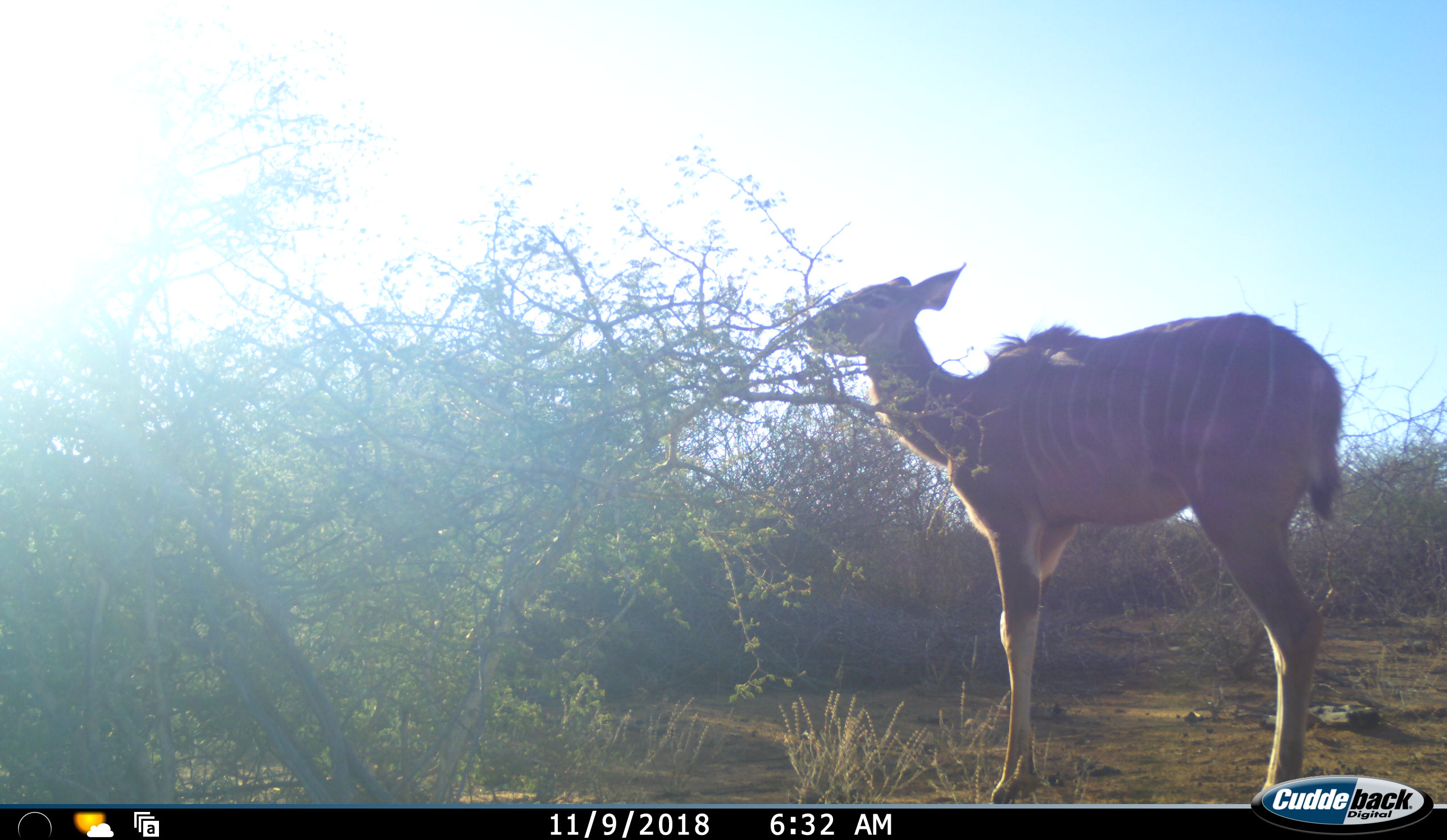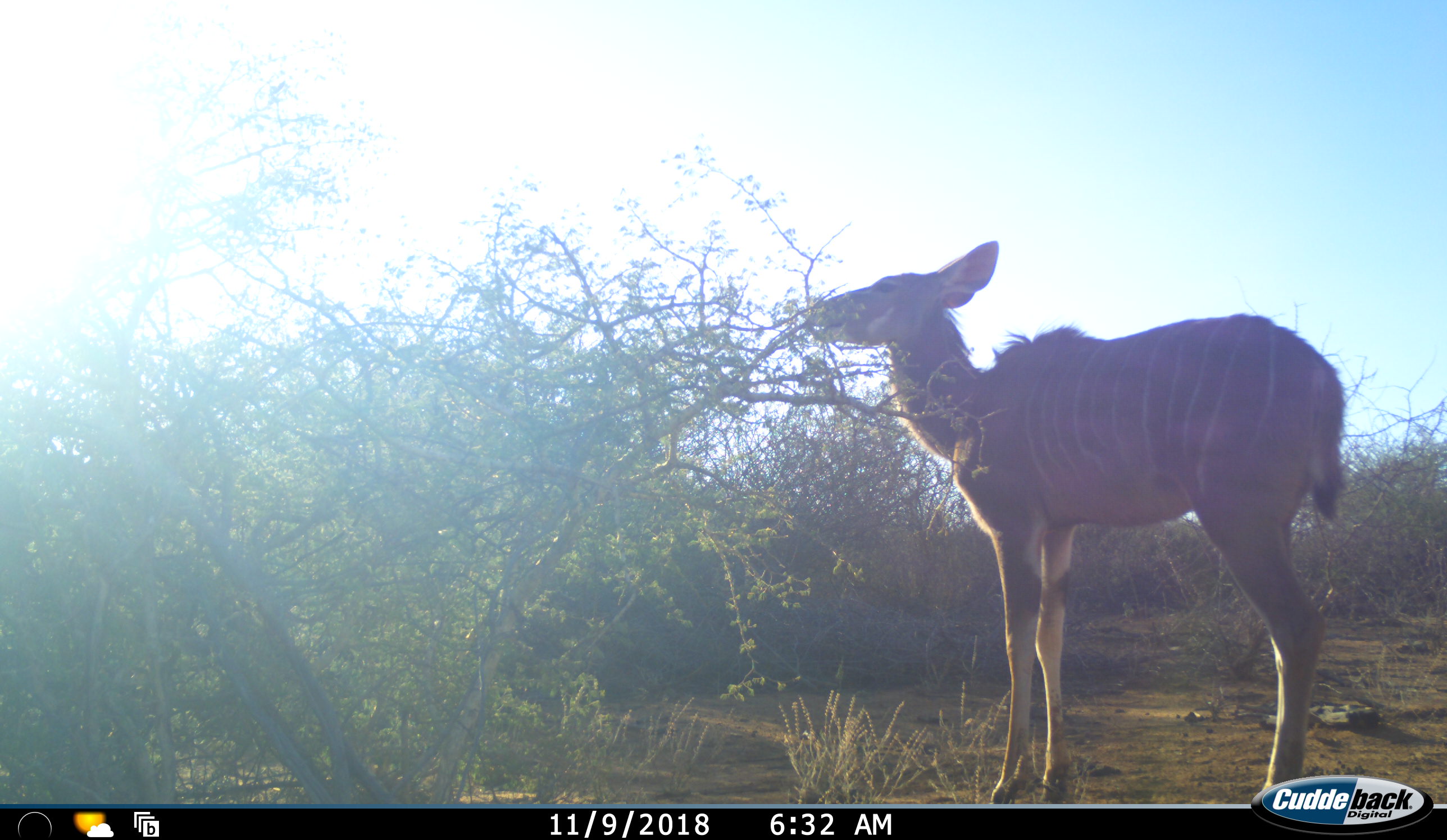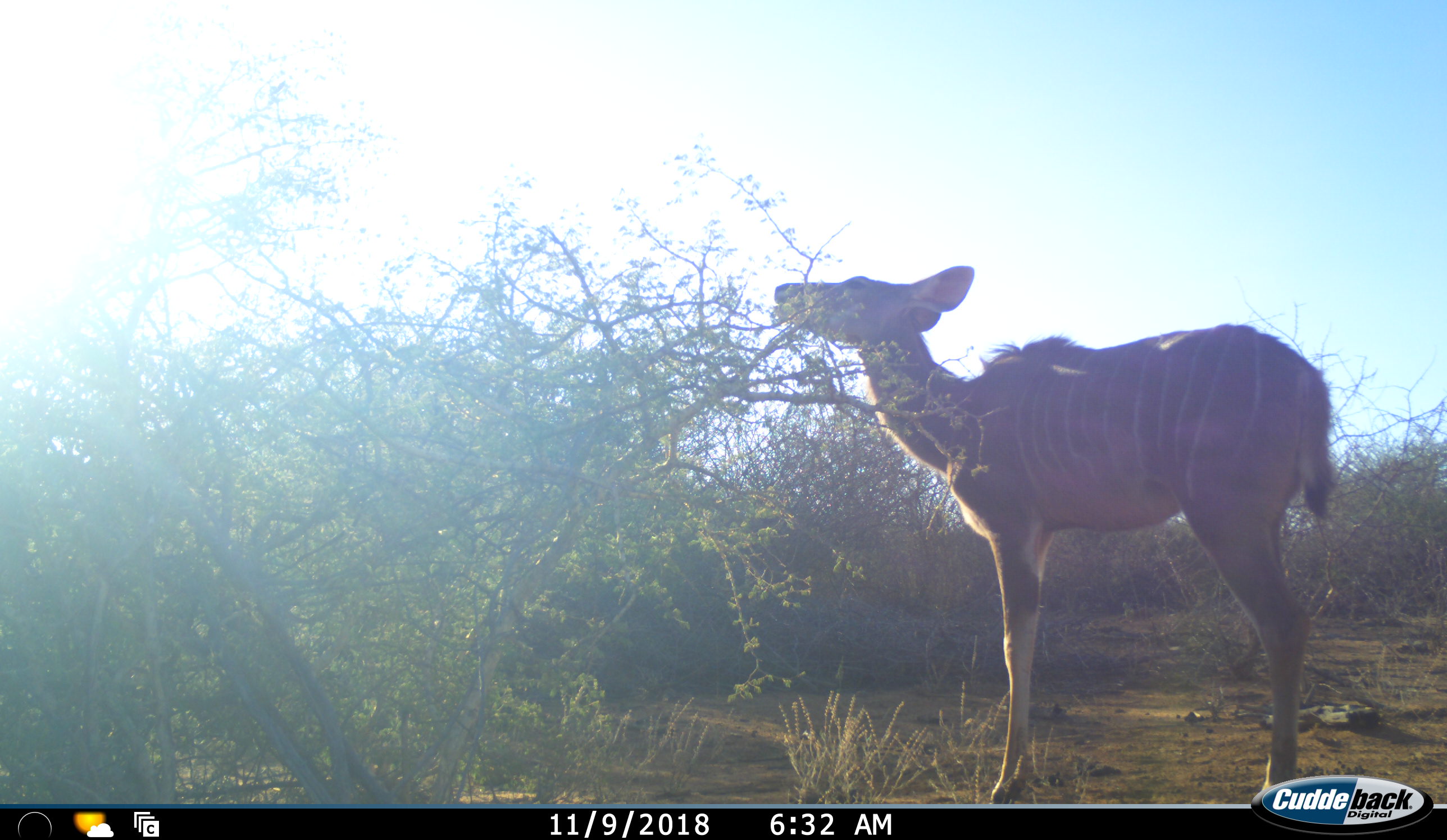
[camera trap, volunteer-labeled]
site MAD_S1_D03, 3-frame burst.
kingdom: Animalia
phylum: Chordata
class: Mammalia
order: Artiodactyla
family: Bovidae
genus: Tragelaphus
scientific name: Tragelaphus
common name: kudu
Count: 1.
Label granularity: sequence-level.